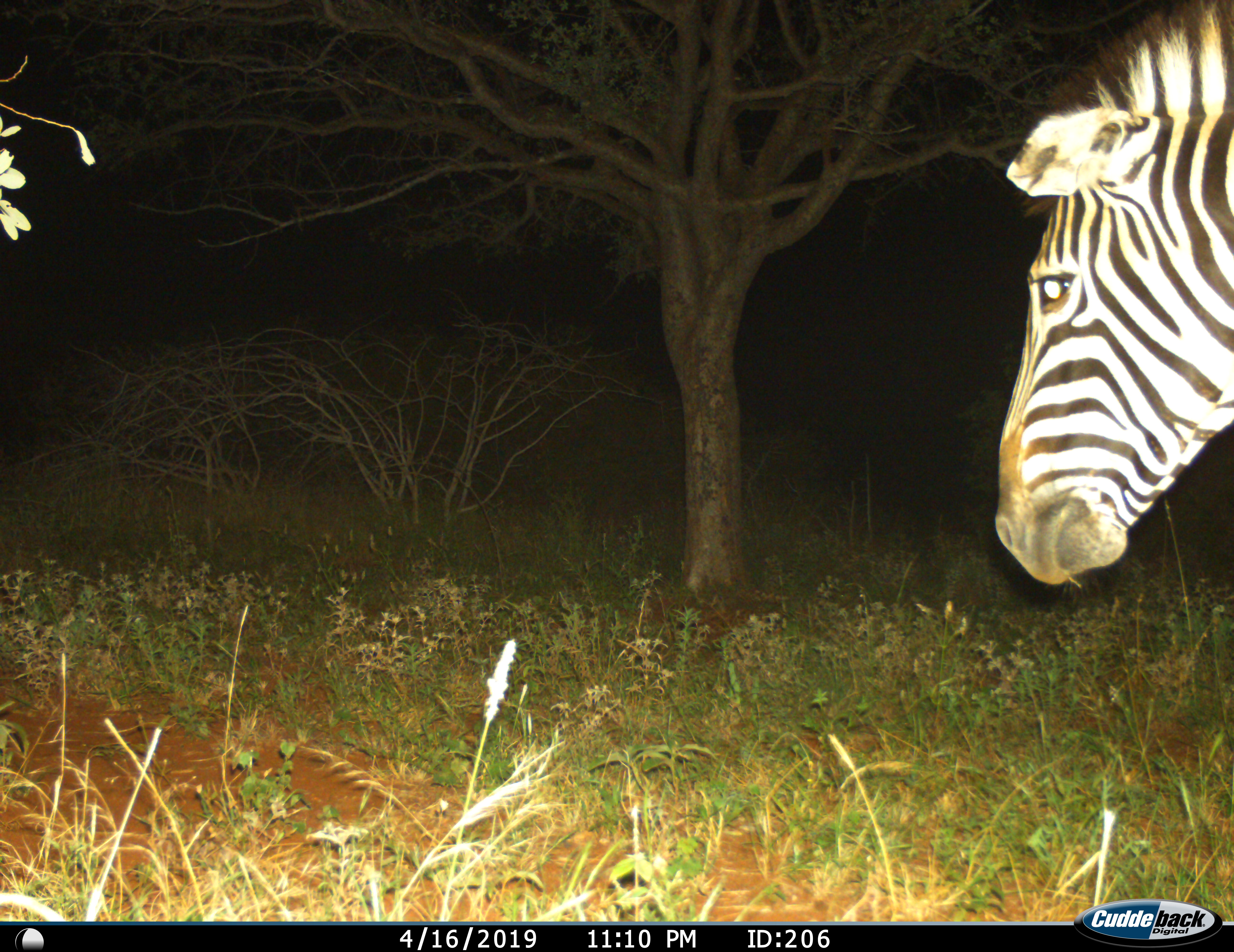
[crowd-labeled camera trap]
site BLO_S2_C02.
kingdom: Animalia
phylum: Chordata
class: Mammalia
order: Perissodactyla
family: Equidae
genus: Equus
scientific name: Equus quagga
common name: plains zebra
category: zebraplains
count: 1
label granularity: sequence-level